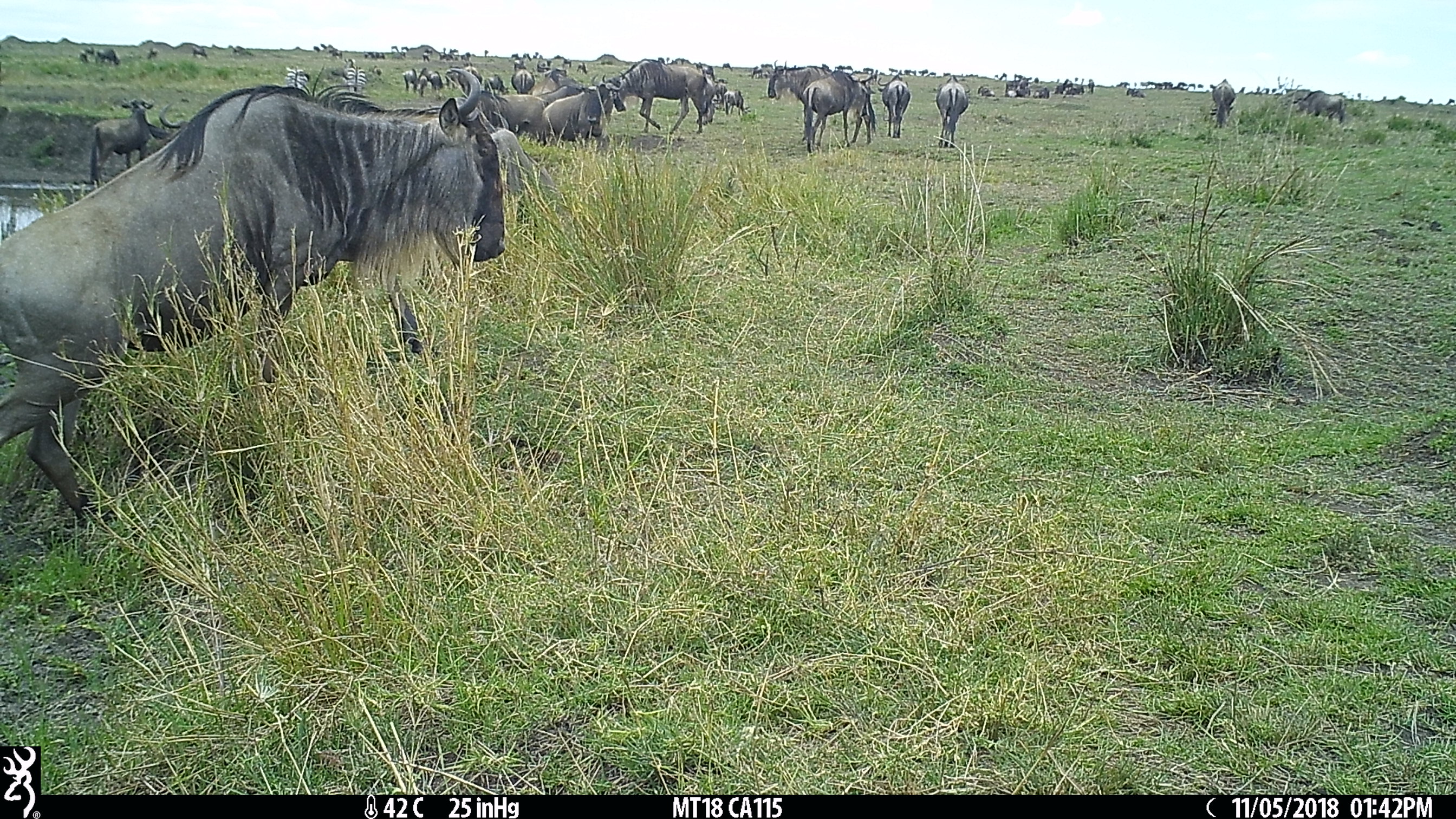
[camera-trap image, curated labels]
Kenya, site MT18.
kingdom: Animalia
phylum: Chordata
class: Mammalia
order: Artiodactyla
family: Bovidae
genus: Connochaetes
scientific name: Connochaetes taurinus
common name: blue wildebeest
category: wildebeest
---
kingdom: Animalia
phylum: Chordata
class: Mammalia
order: Artiodactyla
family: Suidae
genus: Phacochoerus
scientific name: Phacochoerus africanus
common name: common warthog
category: warthog